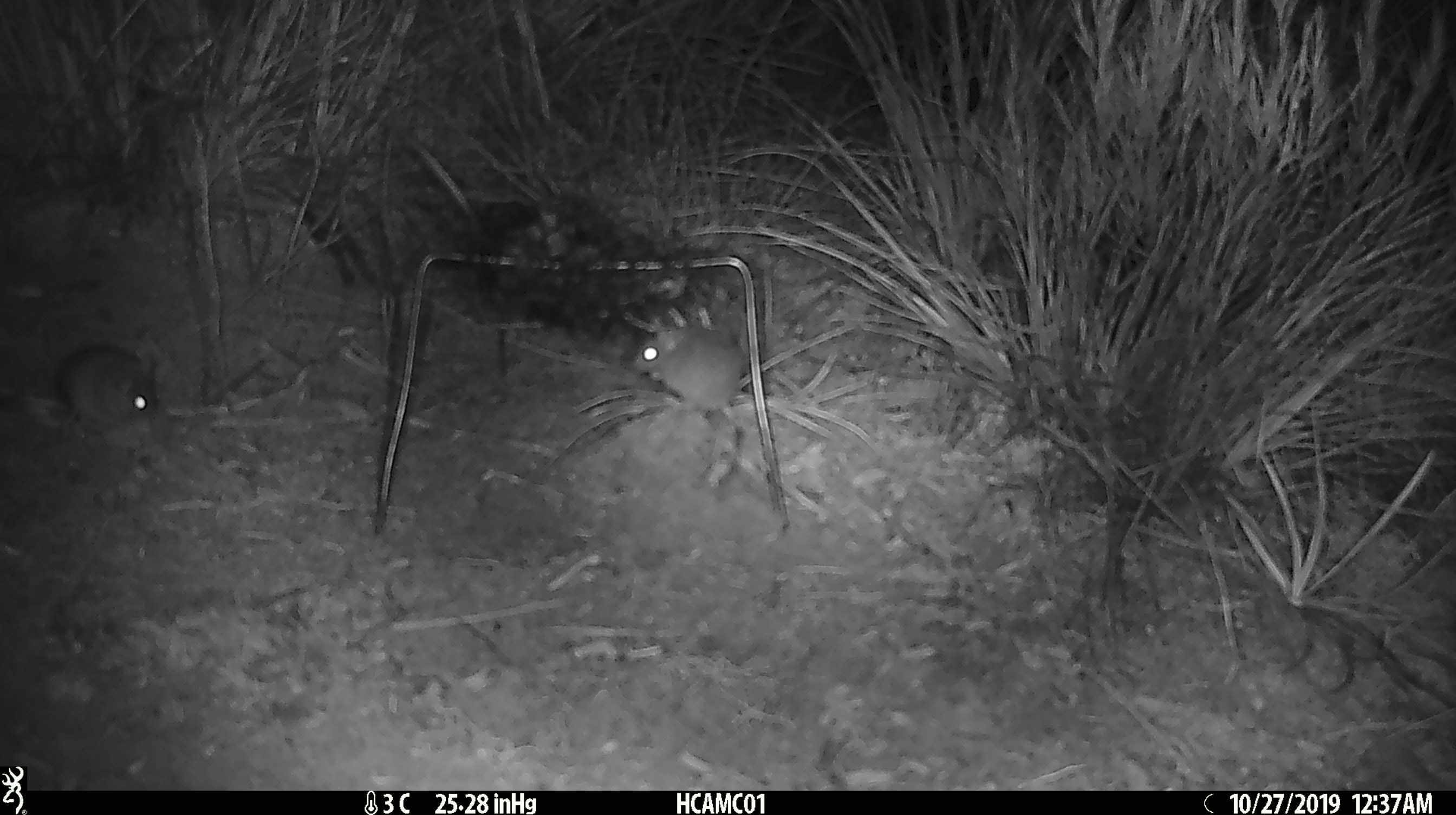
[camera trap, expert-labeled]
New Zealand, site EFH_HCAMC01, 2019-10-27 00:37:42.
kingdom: Animalia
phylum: Chordata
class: Mammalia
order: Rodentia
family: Muridae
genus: Mus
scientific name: Mus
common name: mouse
Mouse (Mus).